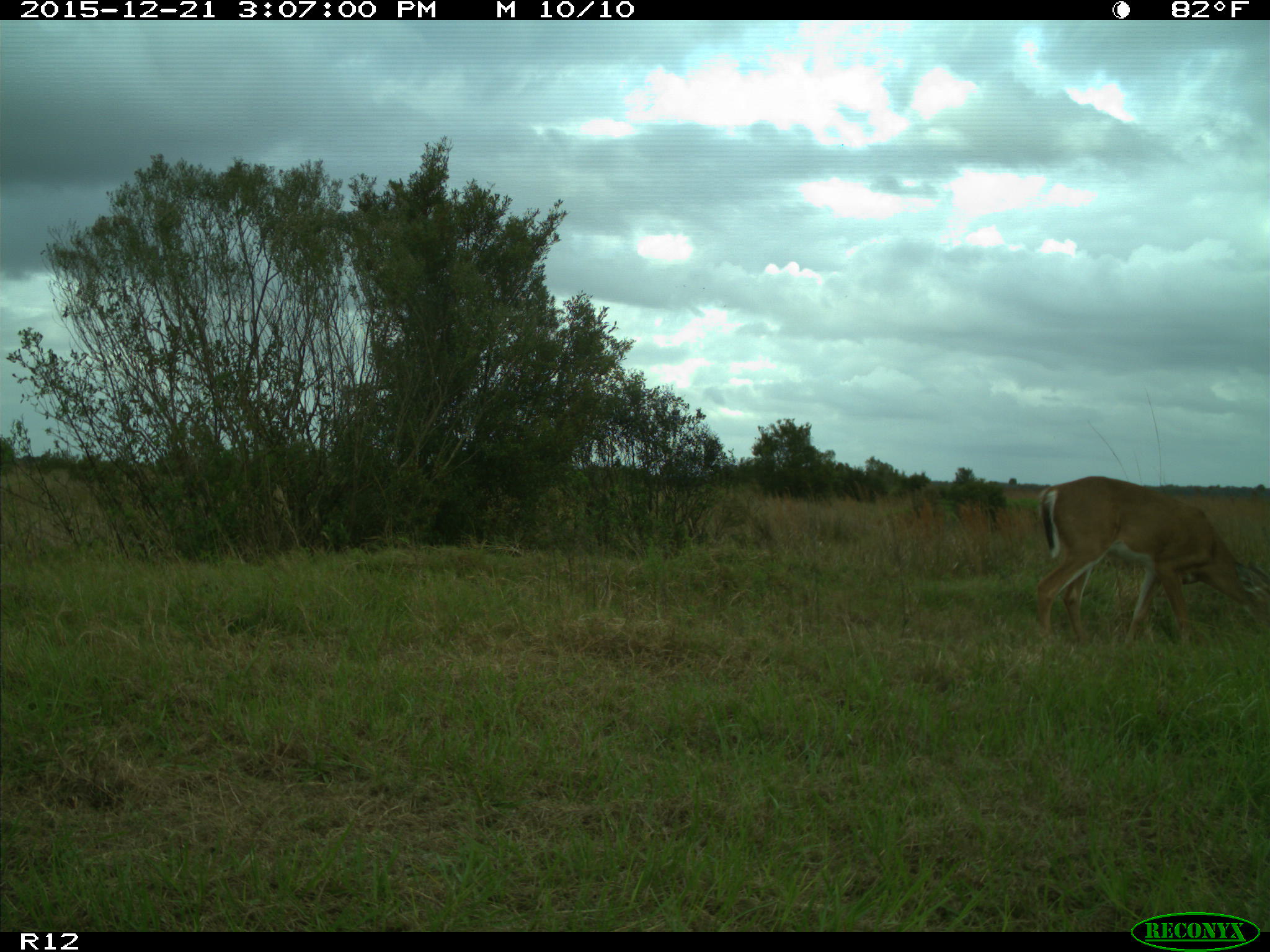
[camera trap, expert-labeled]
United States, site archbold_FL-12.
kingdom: Animalia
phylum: Chordata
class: Mammalia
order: Artiodactyla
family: Cervidae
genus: Odocoileus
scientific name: Odocoileus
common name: deer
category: unidentified deer